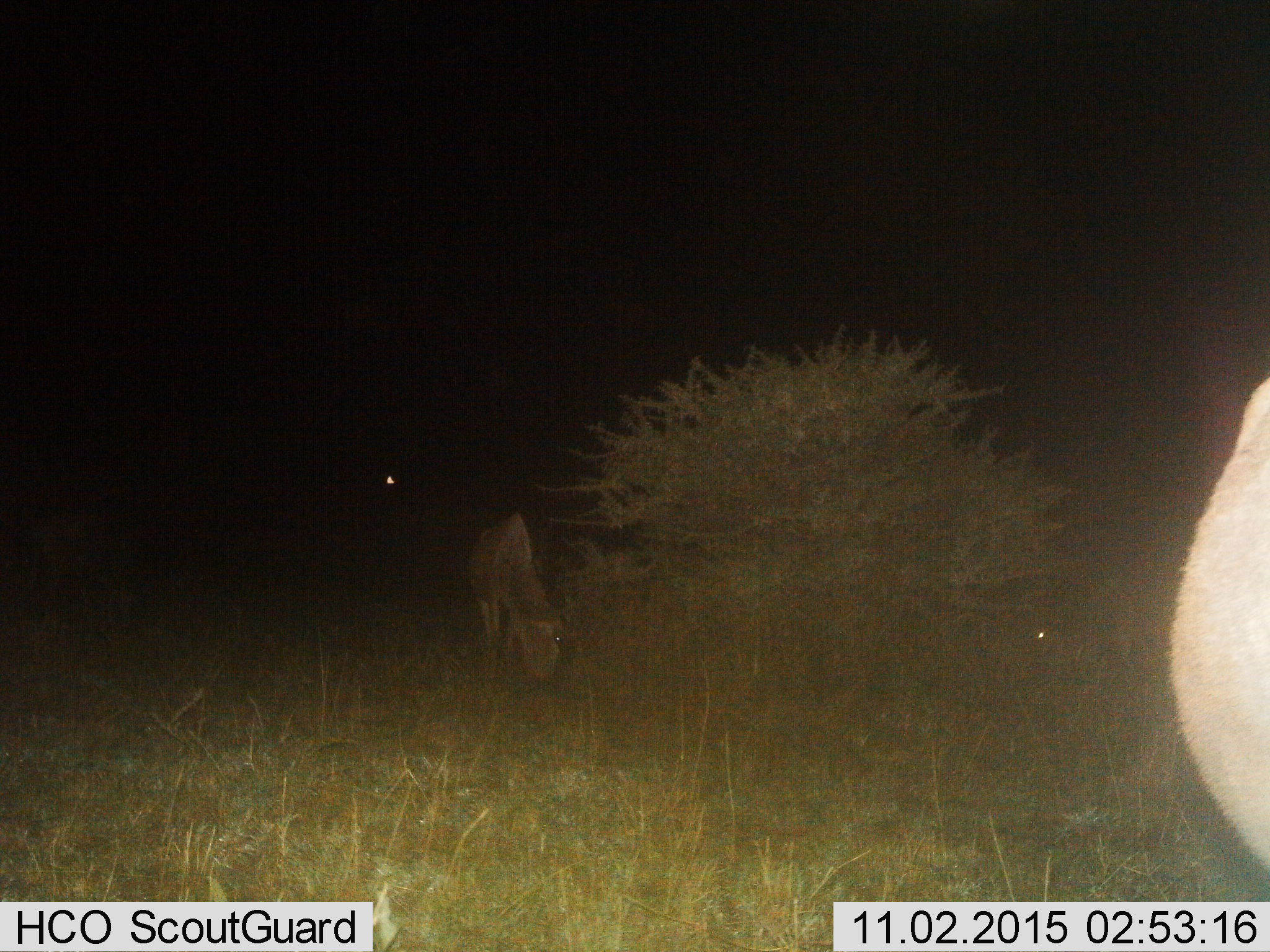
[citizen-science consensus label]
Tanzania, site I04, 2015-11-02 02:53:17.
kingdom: Animalia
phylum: Chordata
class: Mammalia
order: Artiodactyla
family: Bovidae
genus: Connochaetes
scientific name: Connochaetes taurinus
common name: blue wildebeest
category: wildebeest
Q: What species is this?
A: Wildebeest (blue wildebeest) (Connochaetes taurinus).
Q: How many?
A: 2.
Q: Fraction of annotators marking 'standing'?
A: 27%.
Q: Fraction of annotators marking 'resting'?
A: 0%.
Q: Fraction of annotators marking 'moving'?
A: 18%.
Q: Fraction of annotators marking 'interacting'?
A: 0%.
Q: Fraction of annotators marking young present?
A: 0%.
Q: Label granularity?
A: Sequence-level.